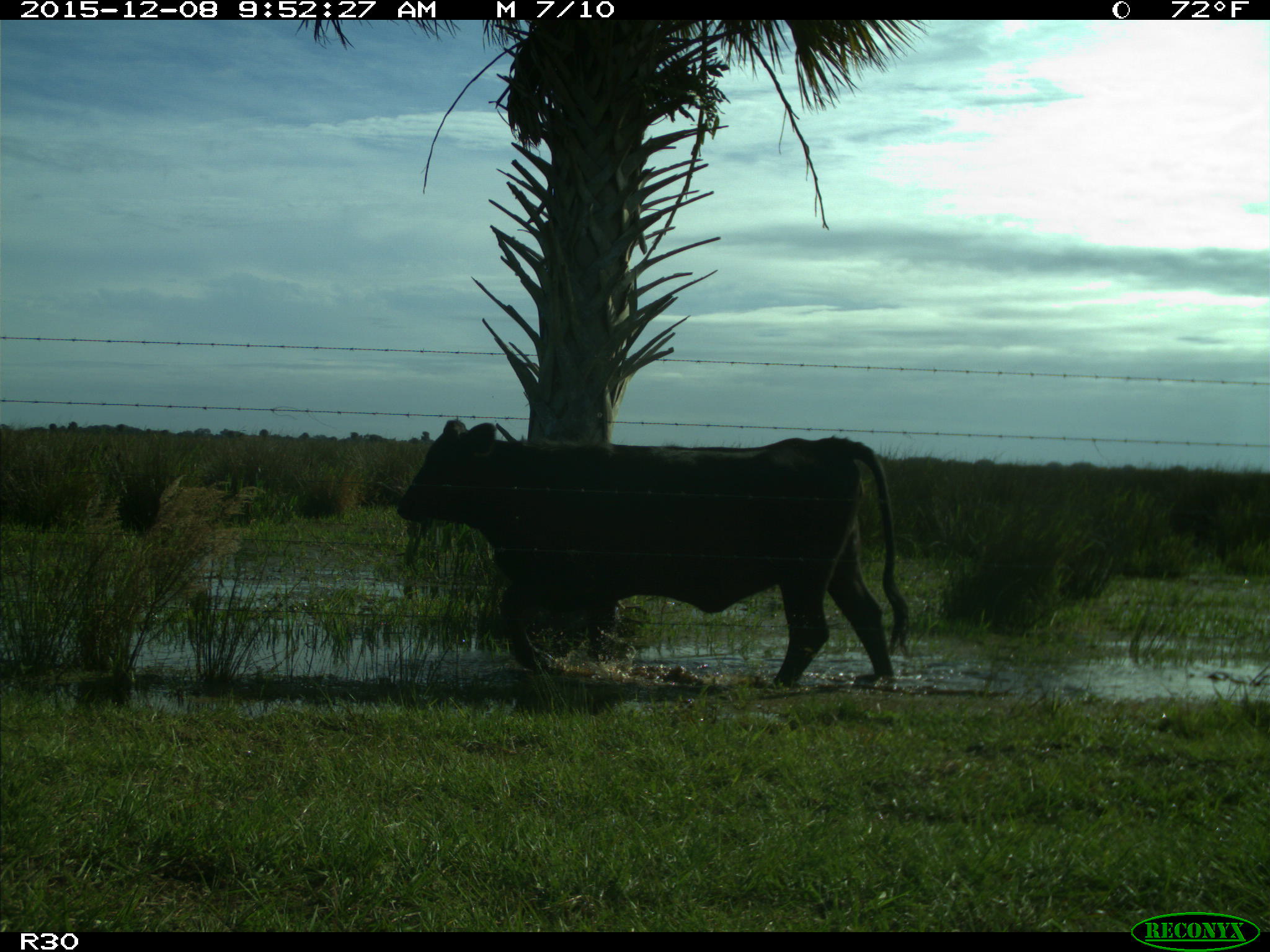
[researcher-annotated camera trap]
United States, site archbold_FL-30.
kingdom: Animalia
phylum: Chordata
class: Mammalia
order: Artiodactyla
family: Bovidae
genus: Bos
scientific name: Bos taurus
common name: domestic cow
Bos taurus (domestic cow).